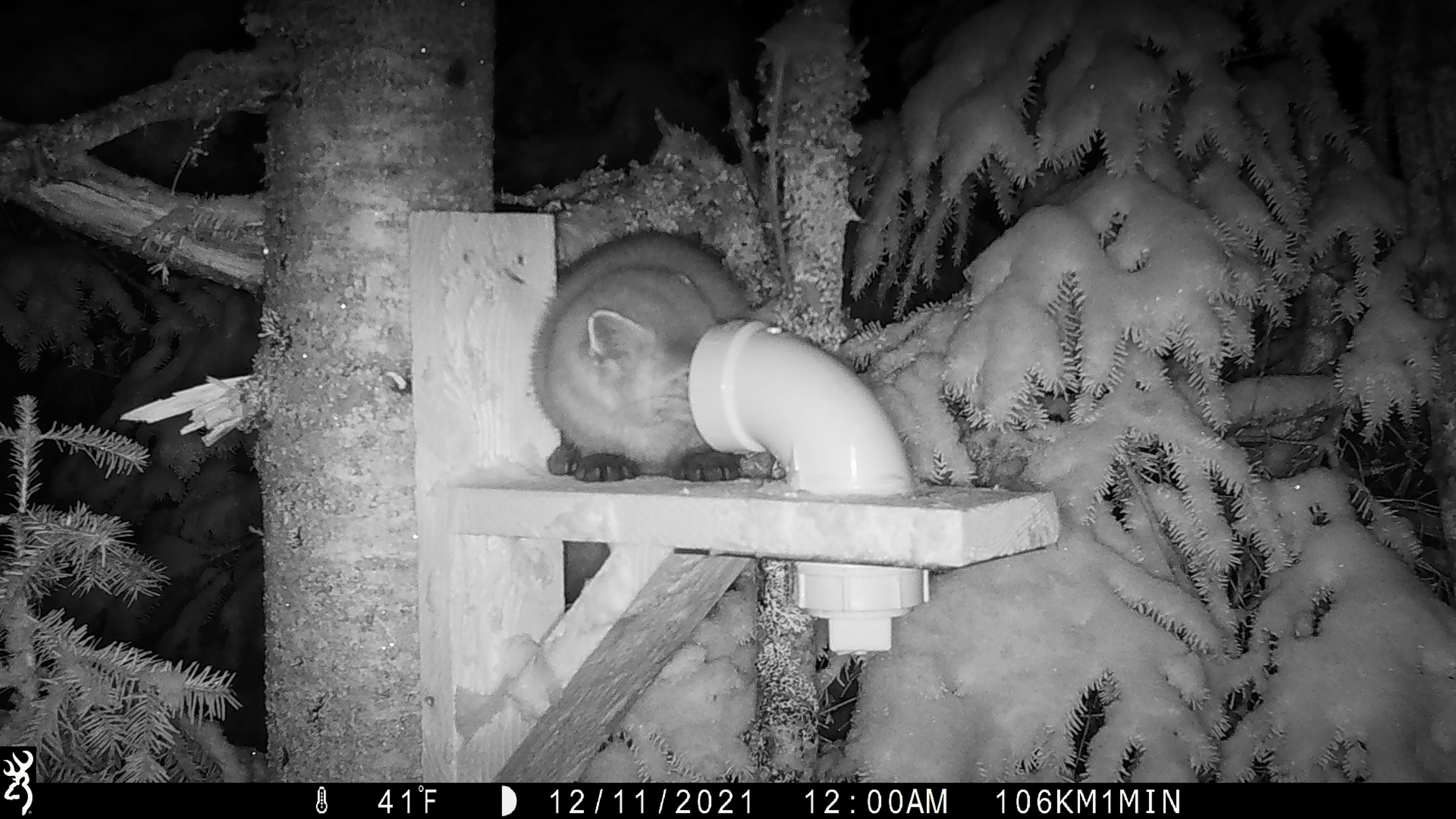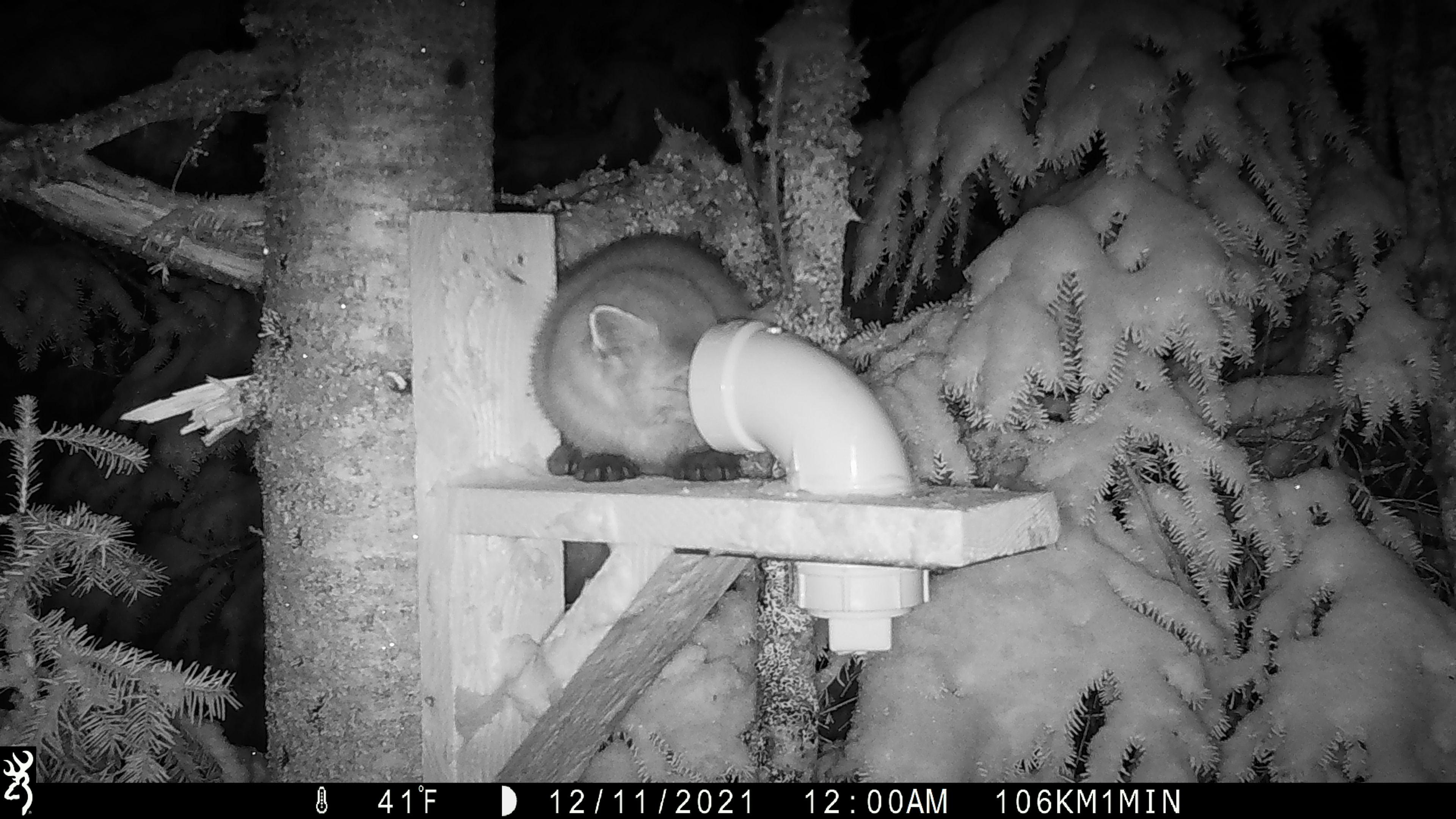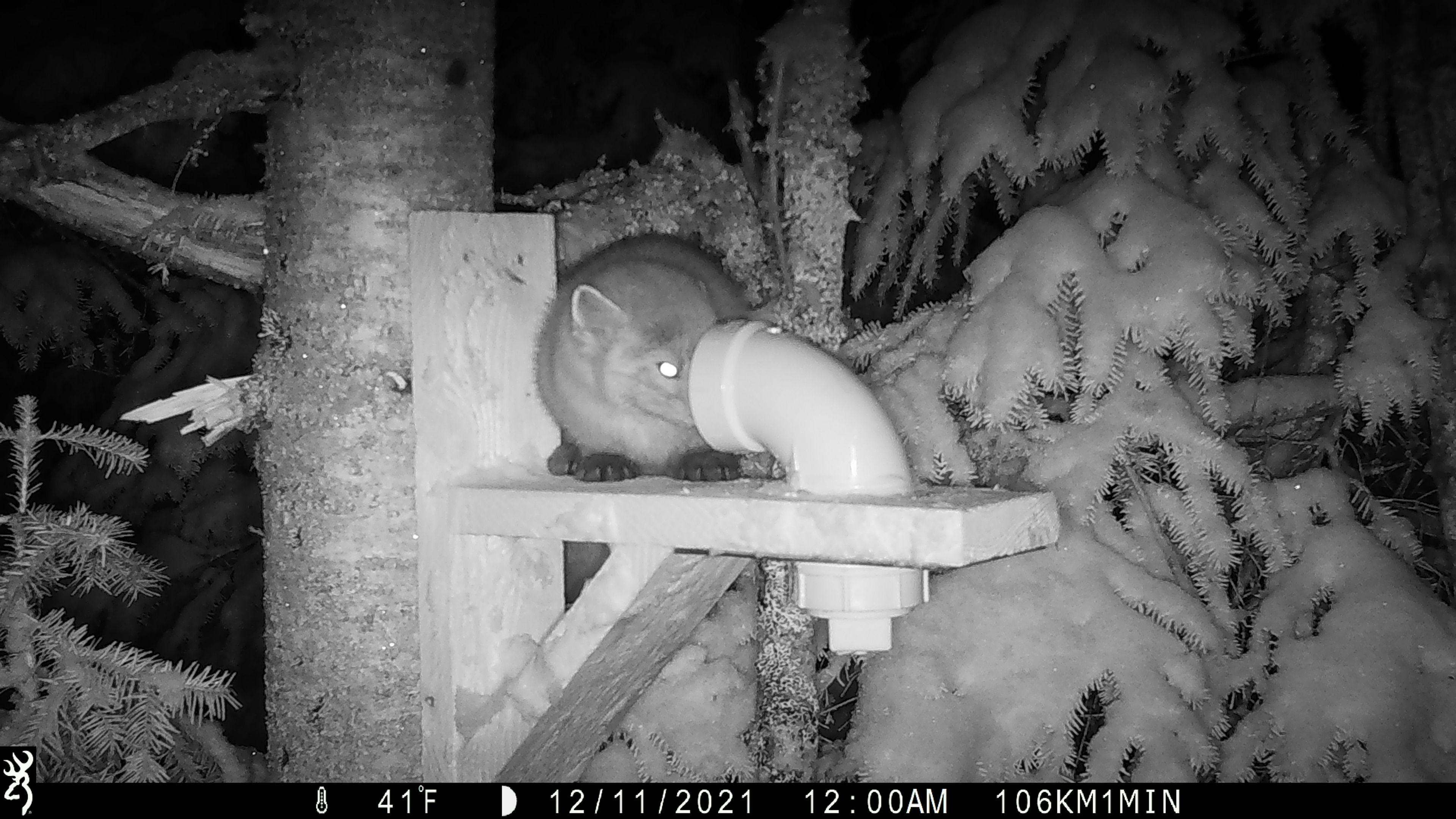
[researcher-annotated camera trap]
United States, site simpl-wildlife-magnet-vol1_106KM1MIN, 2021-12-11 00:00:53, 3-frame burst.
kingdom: Animalia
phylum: Chordata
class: Mammalia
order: Carnivora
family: Mustelidae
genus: Martes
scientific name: Martes americana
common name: american marten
American marten (Martes americana).